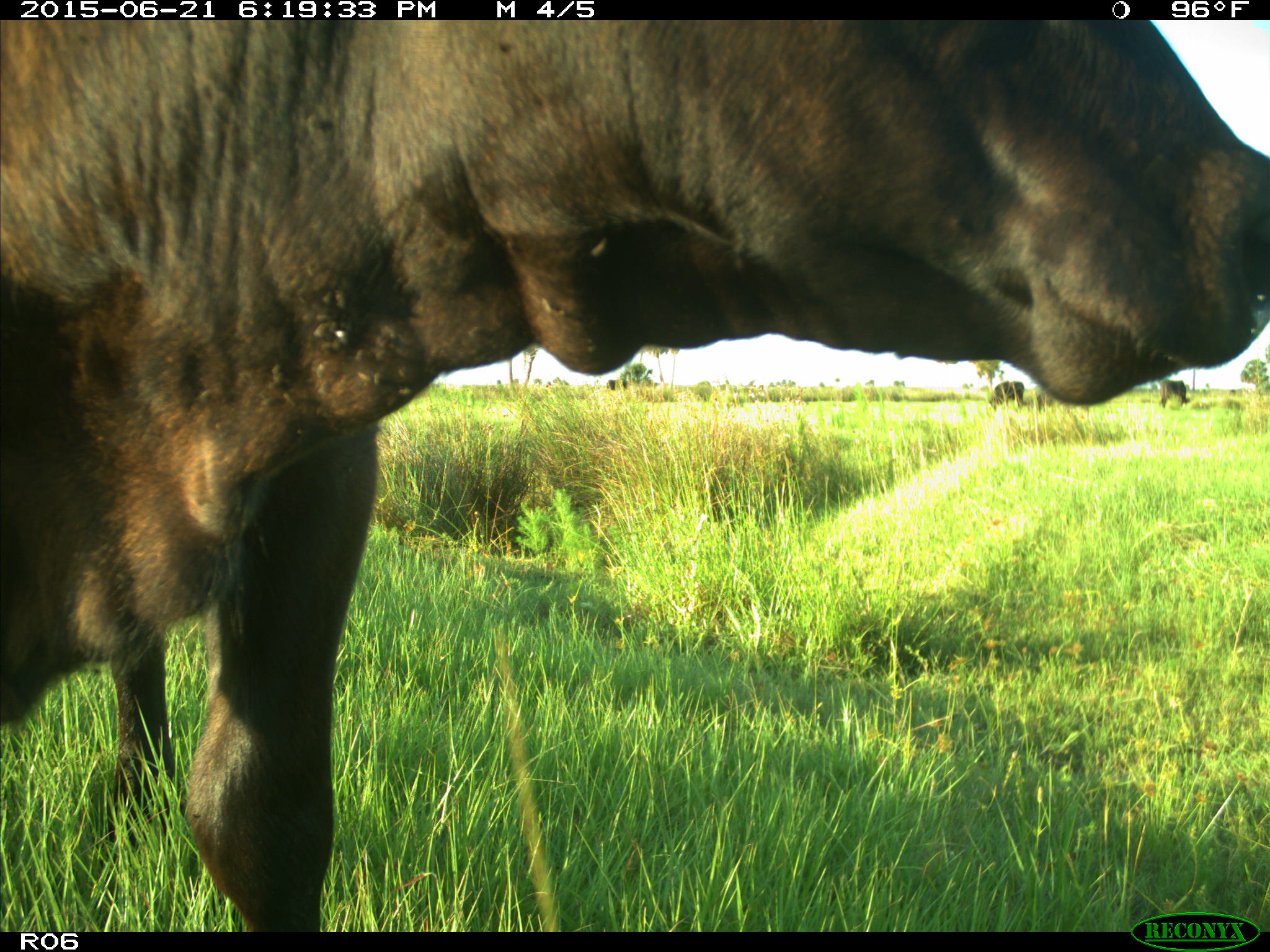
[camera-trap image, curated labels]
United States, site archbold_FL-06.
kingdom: Animalia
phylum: Chordata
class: Mammalia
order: Artiodactyla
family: Bovidae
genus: Bos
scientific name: Bos taurus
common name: domestic cow